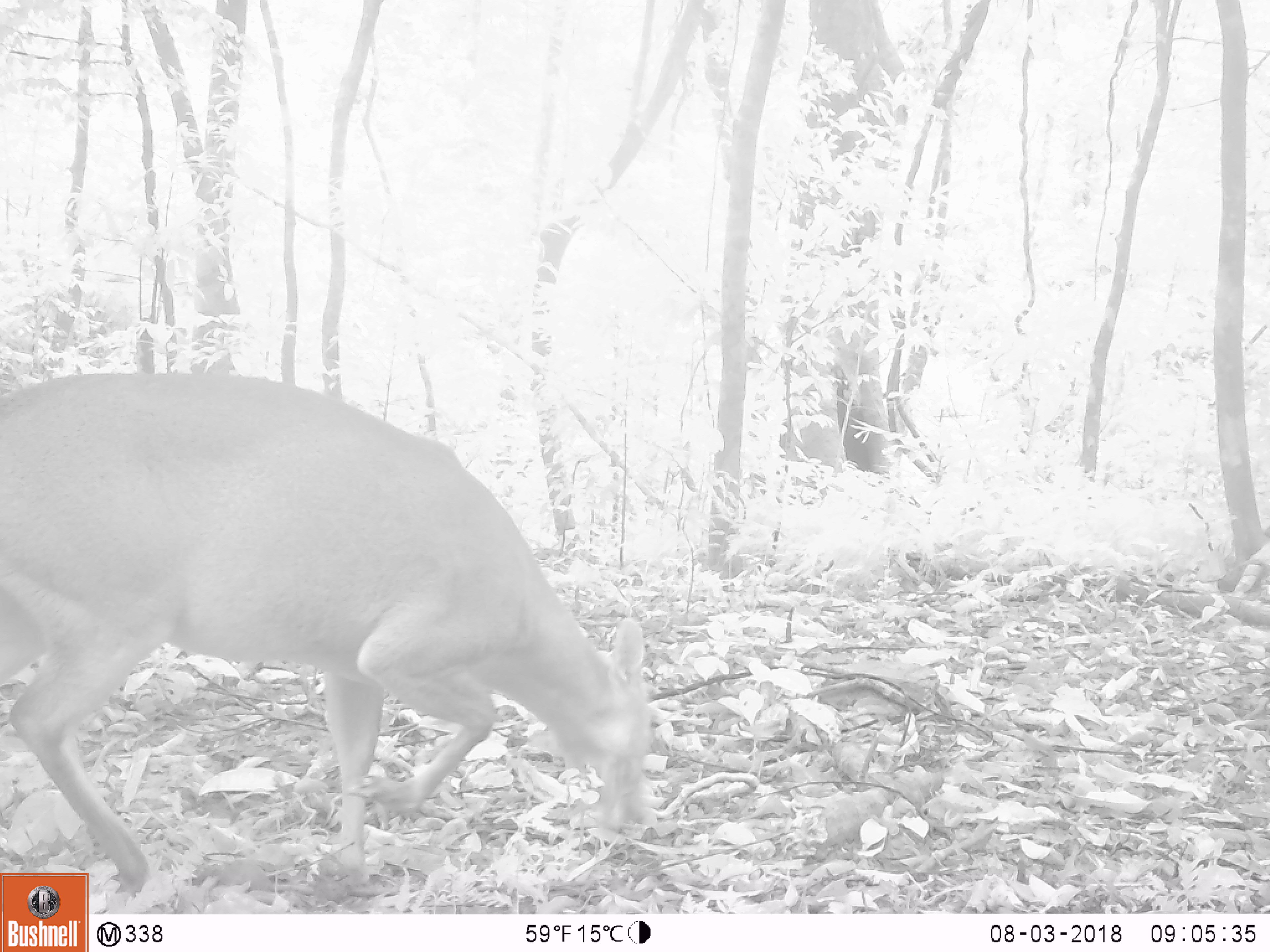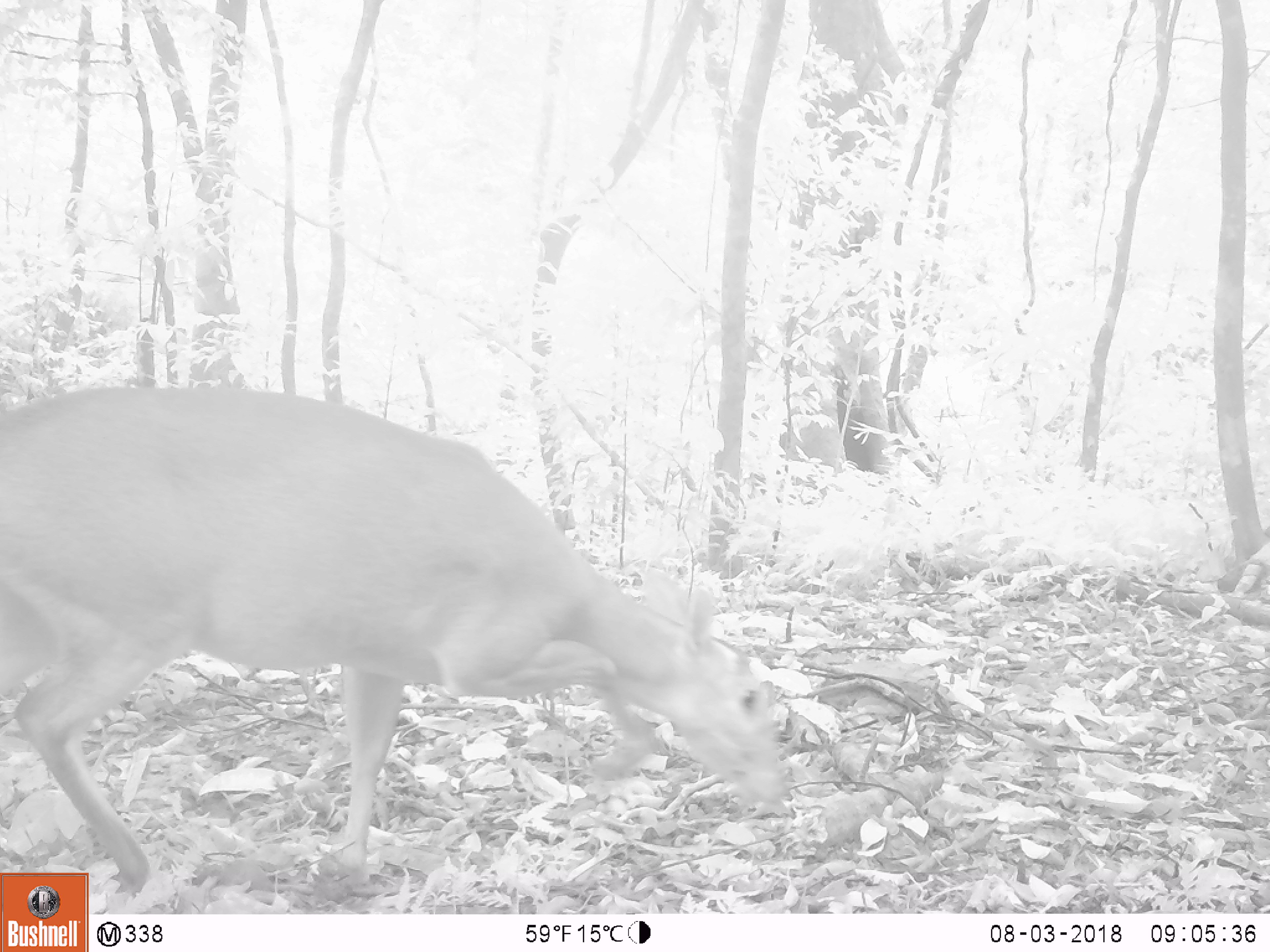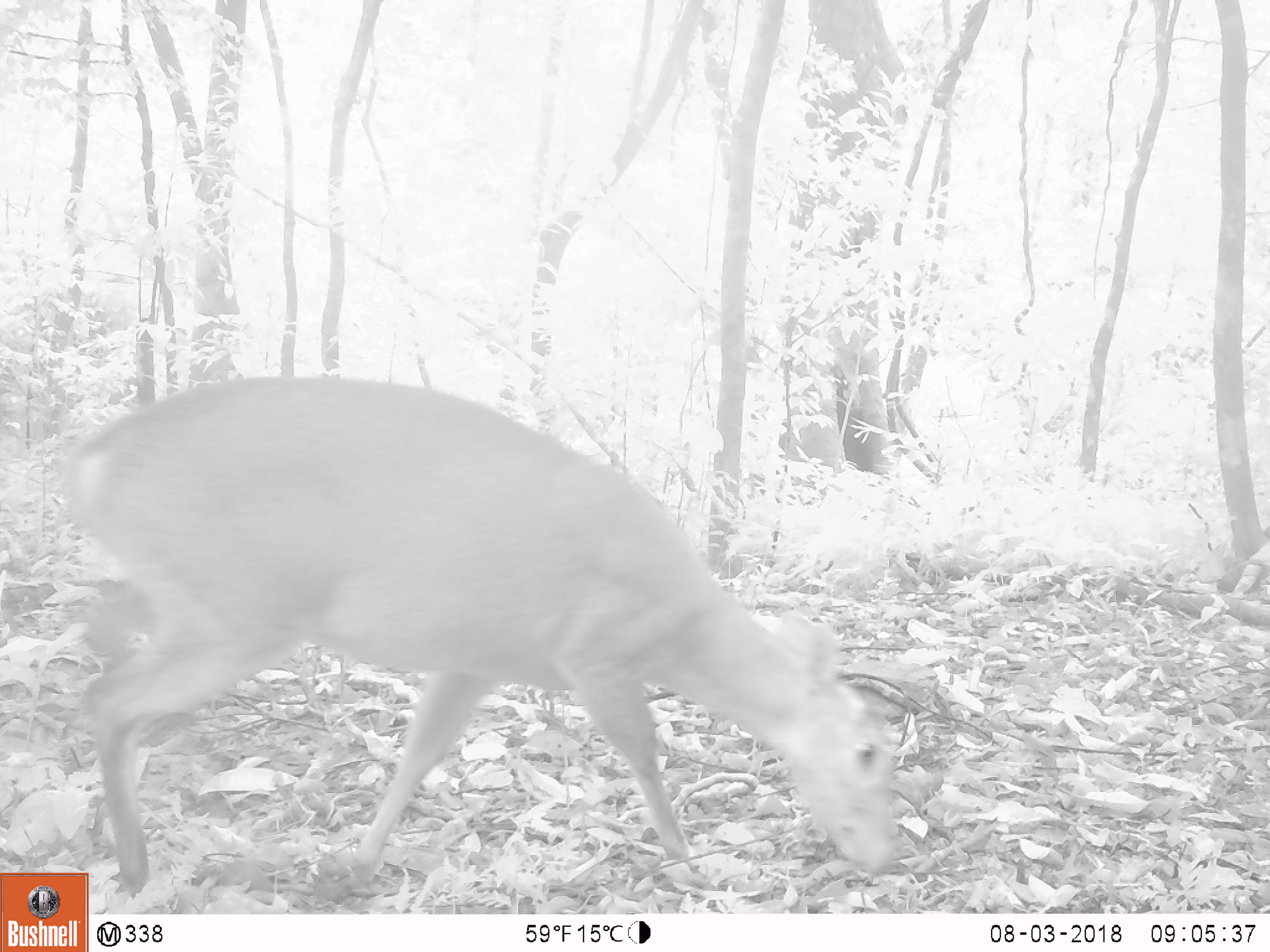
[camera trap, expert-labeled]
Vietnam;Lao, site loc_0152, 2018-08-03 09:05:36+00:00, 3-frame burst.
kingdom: Animalia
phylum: Chordata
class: Mammalia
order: Artiodactyla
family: Cervidae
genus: Muntiacus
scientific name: Muntiacus vuquangensis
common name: large-antlered muntjac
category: large antlered muntjac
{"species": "large antlered muntjac (large-antlered muntjac) (Muntiacus vuquangensis)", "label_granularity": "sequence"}